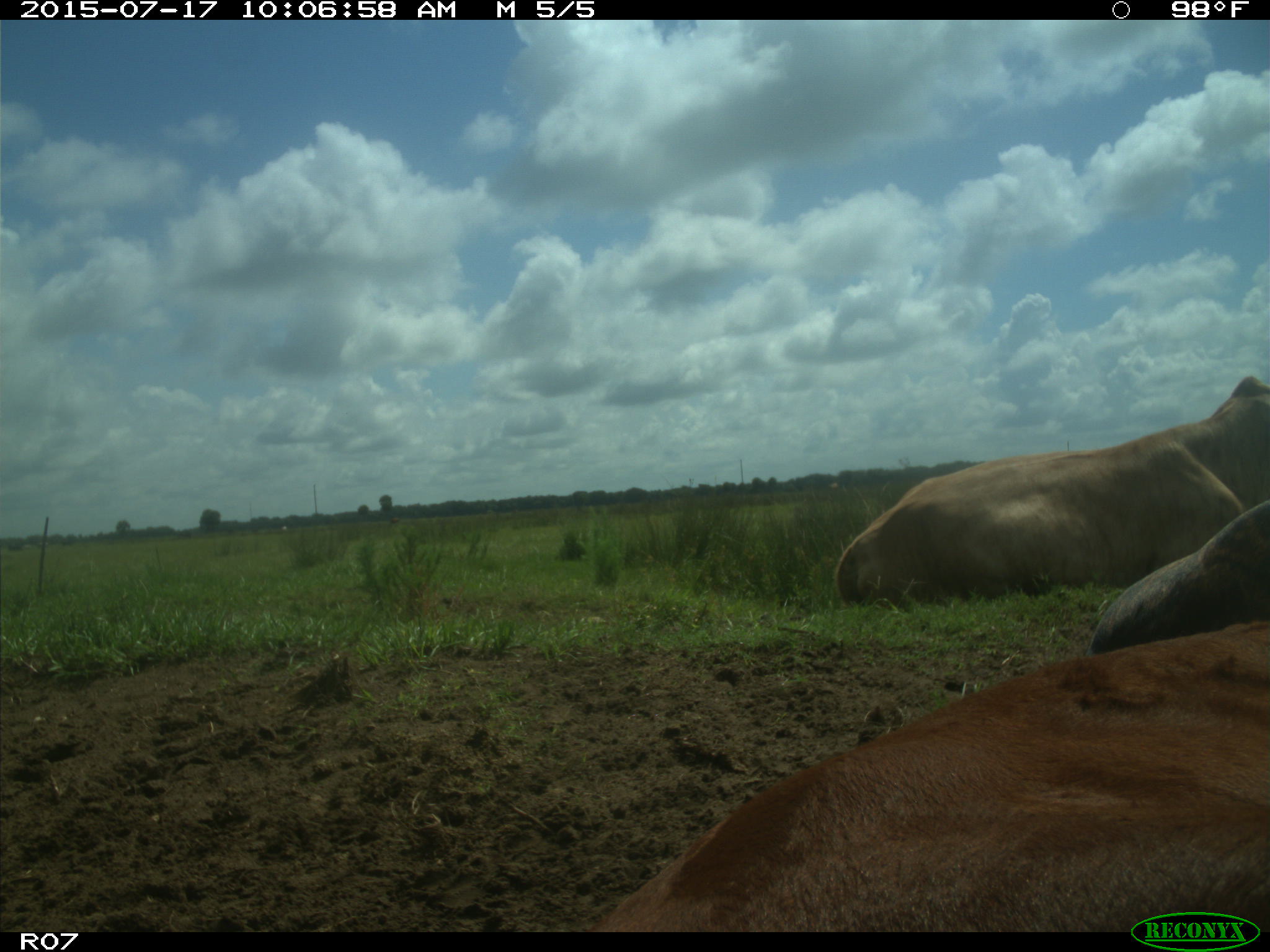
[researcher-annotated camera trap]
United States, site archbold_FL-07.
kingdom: Animalia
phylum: Chordata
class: Mammalia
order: Artiodactyla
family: Bovidae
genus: Bos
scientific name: Bos taurus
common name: domestic cow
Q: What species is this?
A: Bos taurus (domestic cow).